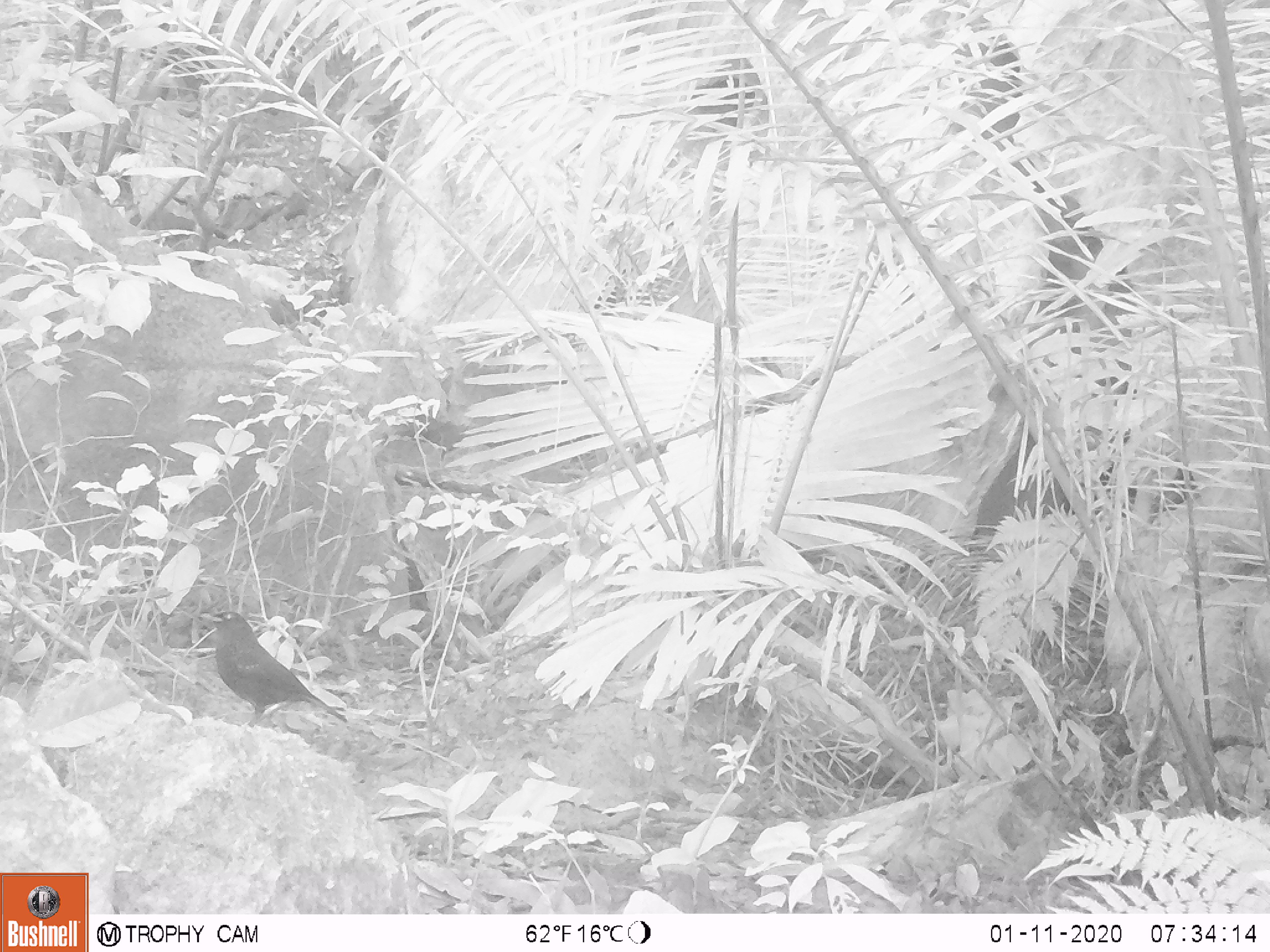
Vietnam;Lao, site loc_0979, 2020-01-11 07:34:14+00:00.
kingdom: Animalia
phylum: Chordata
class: Aves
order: Passeriformes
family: Muscicapidae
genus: Myophonus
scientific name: Myophonus caeruleus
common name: blue whistling thrush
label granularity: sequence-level